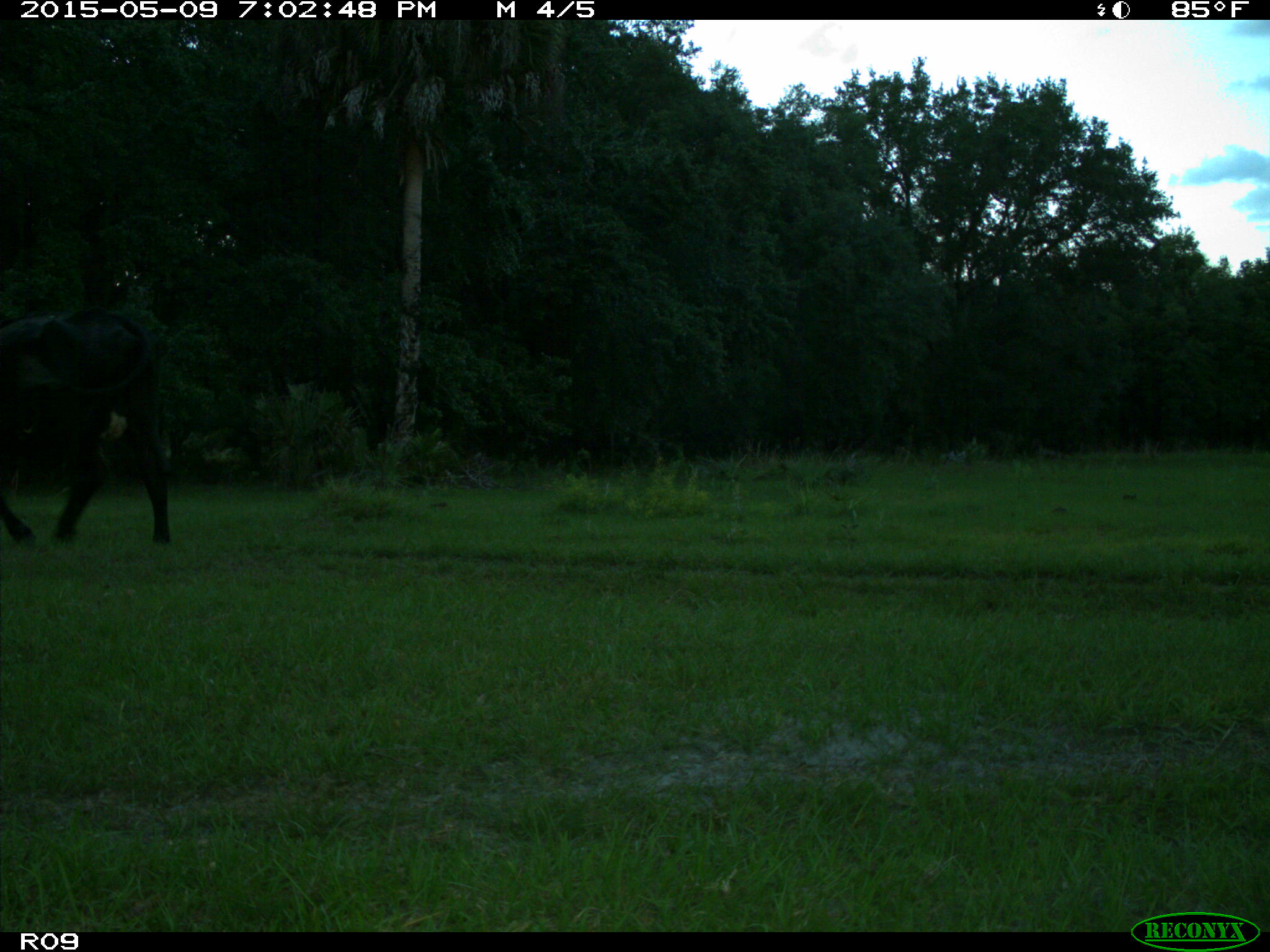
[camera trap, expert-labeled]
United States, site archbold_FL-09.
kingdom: Animalia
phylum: Chordata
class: Mammalia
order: Artiodactyla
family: Bovidae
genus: Bos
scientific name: Bos taurus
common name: domestic cow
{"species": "Bos taurus (domestic cow)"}